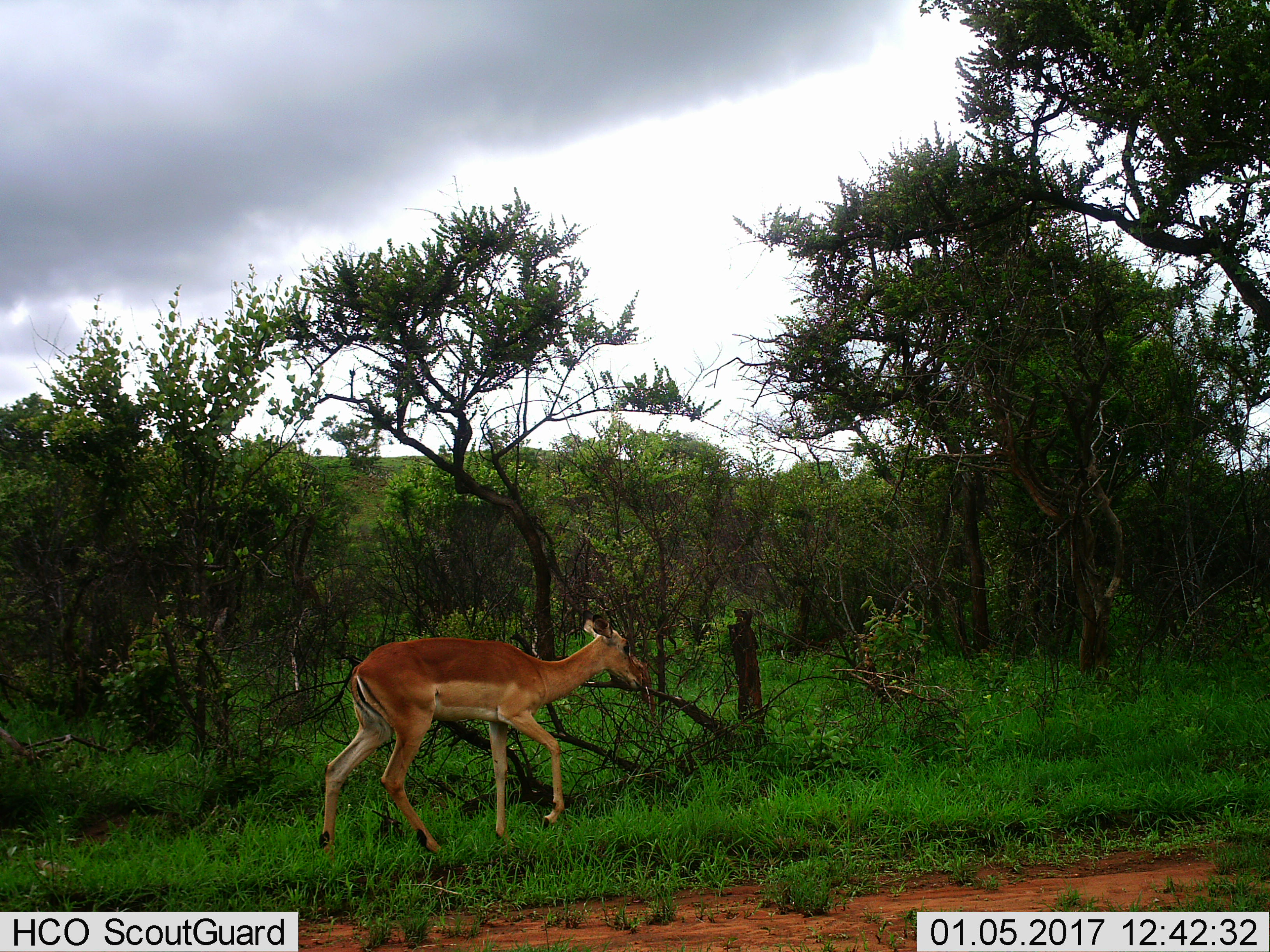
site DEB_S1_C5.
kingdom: Animalia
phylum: Chordata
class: Mammalia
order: Artiodactyla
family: Bovidae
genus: Aepyceros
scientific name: Aepyceros melampus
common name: impala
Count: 1.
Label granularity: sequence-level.